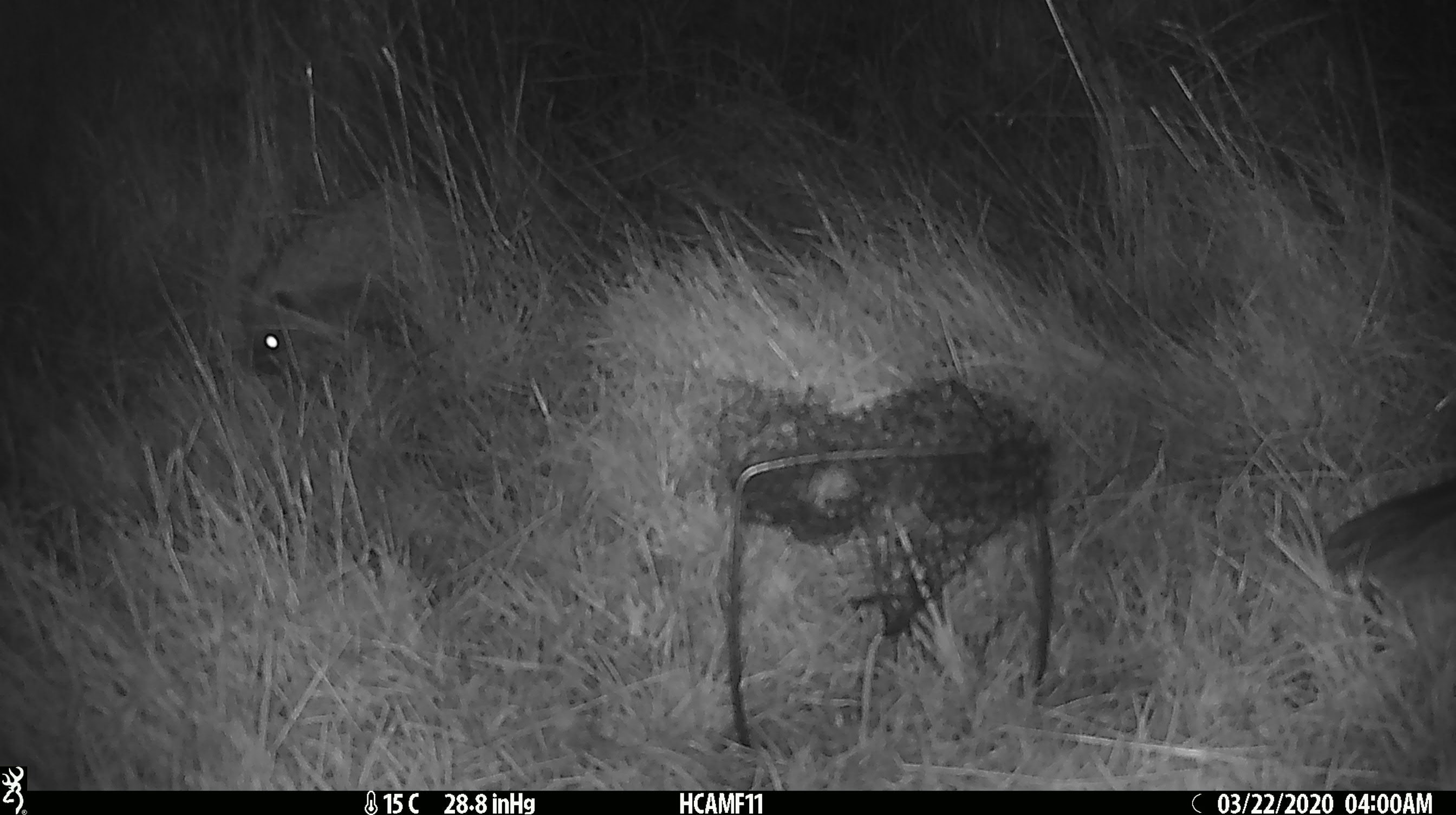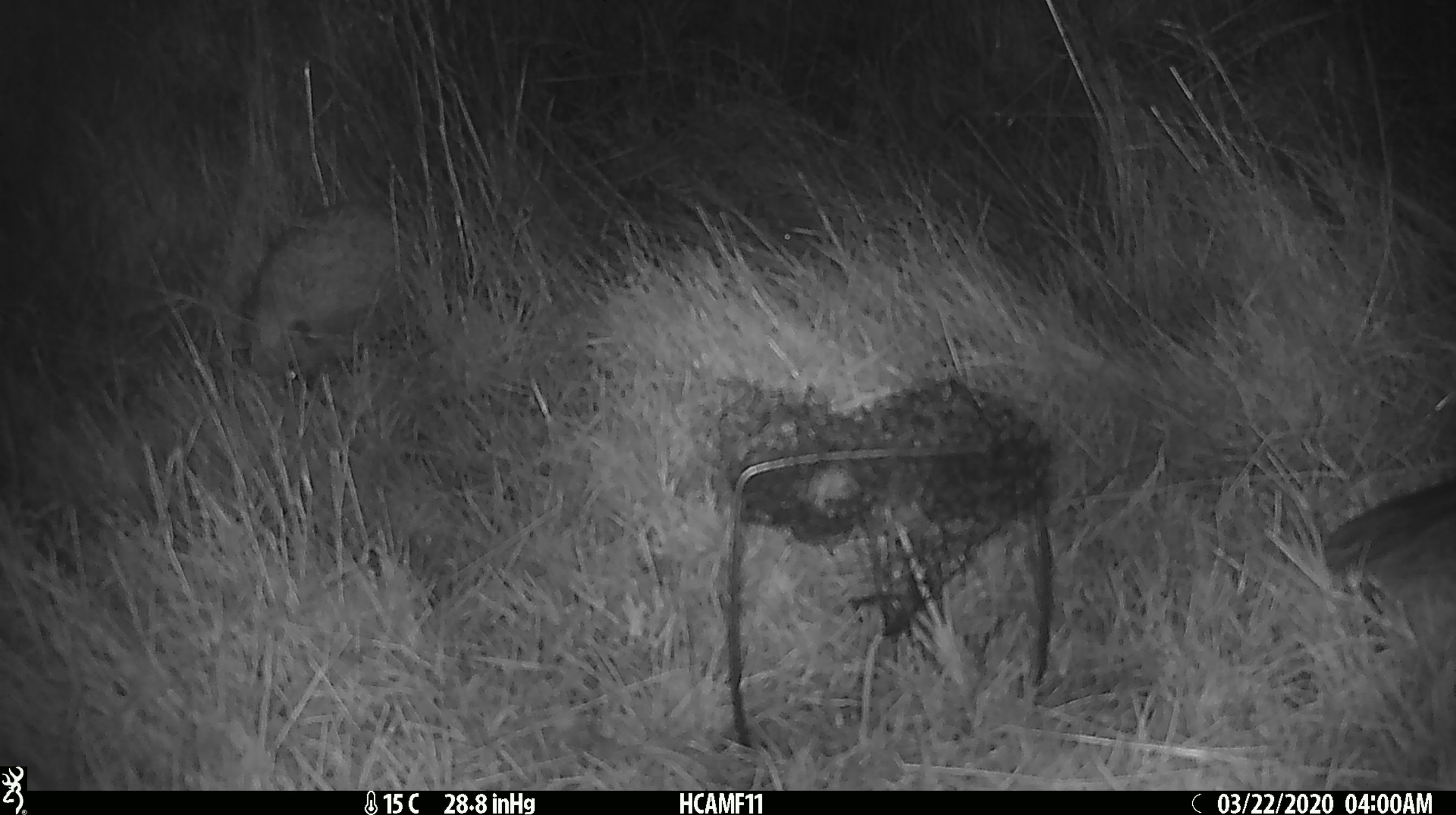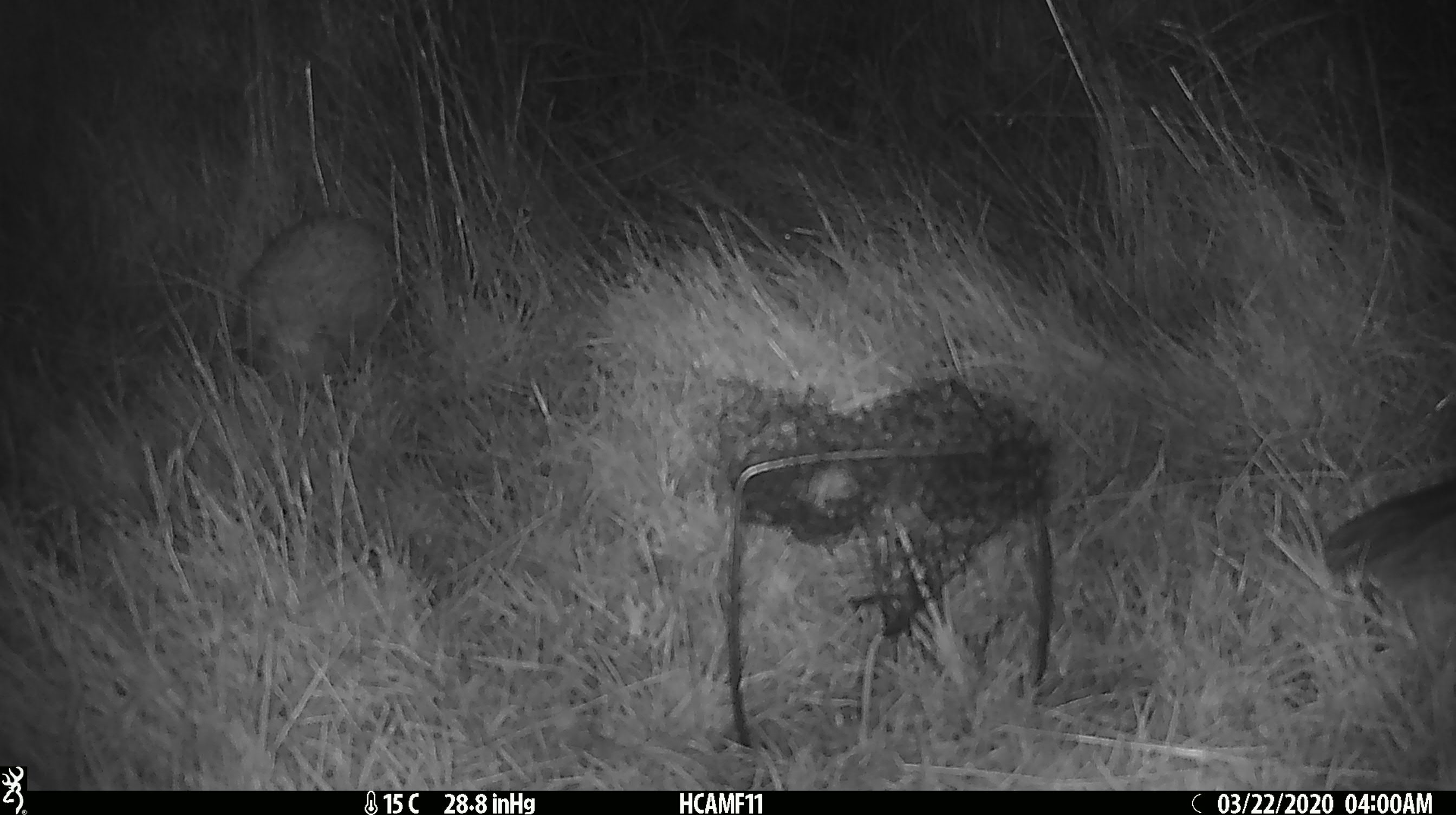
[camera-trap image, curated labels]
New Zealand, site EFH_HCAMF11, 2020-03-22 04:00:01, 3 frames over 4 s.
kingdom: Animalia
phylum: Chordata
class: Mammalia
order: Eulipotyphla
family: Erinaceidae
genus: Erinaceus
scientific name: Erinaceus europaeus europaeus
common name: european hedgehog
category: hedgehog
Hedgehog (european hedgehog) (Erinaceus europaeus europaeus).